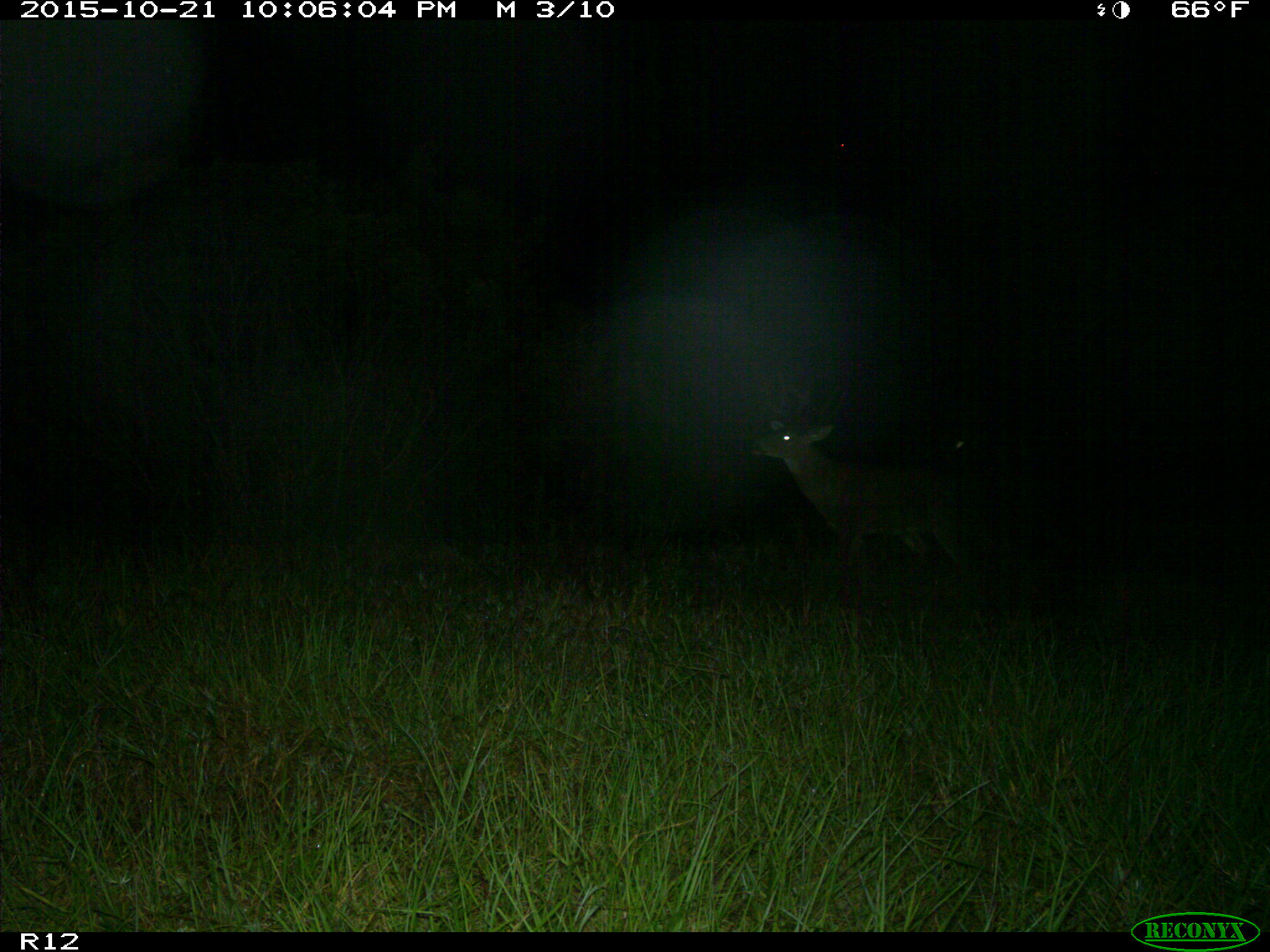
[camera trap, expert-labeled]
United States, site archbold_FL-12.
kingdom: Animalia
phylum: Chordata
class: Mammalia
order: Artiodactyla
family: Cervidae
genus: Odocoileus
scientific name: Odocoileus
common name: deer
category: unidentified deer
Unidentified deer (deer) (Odocoileus).